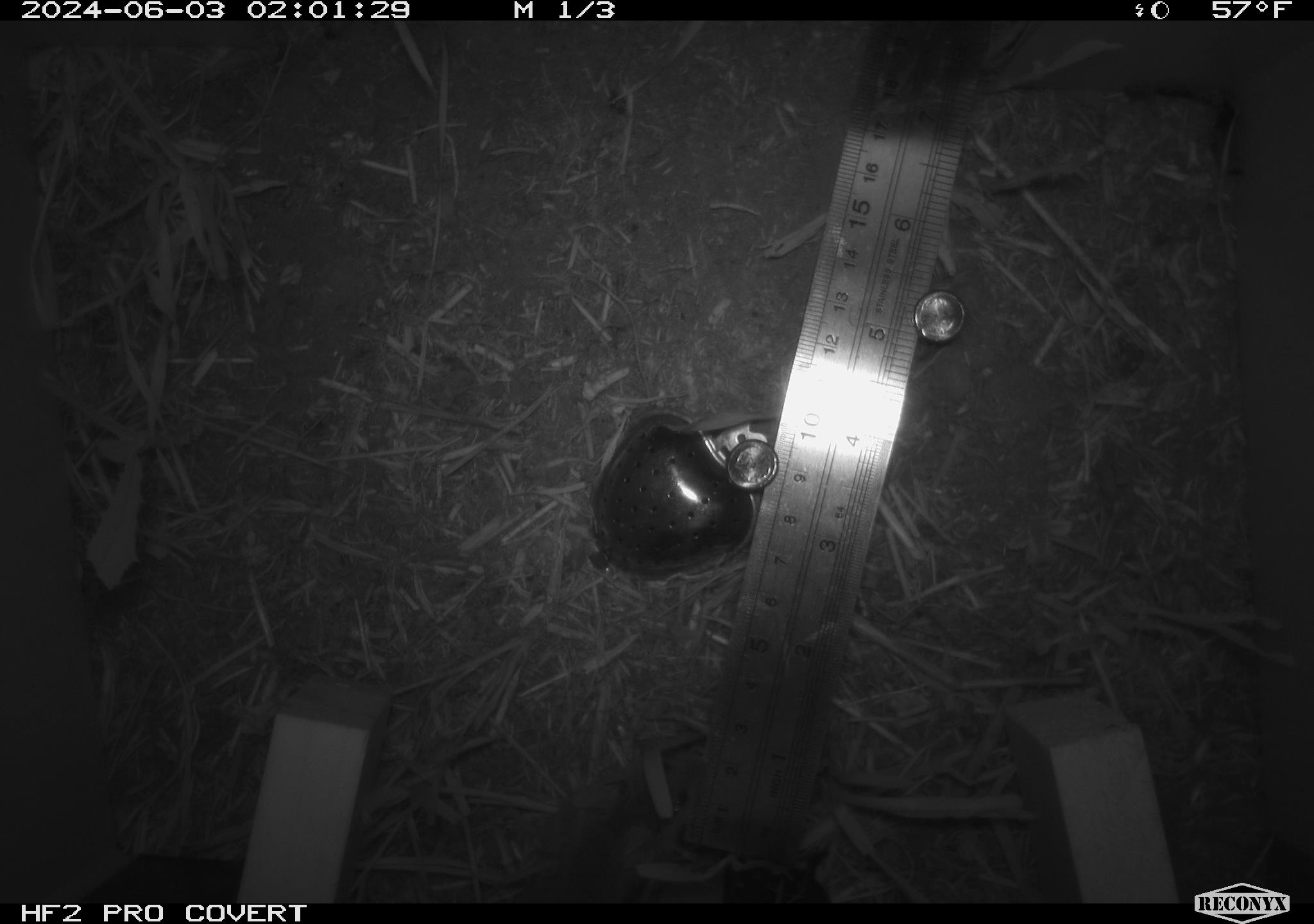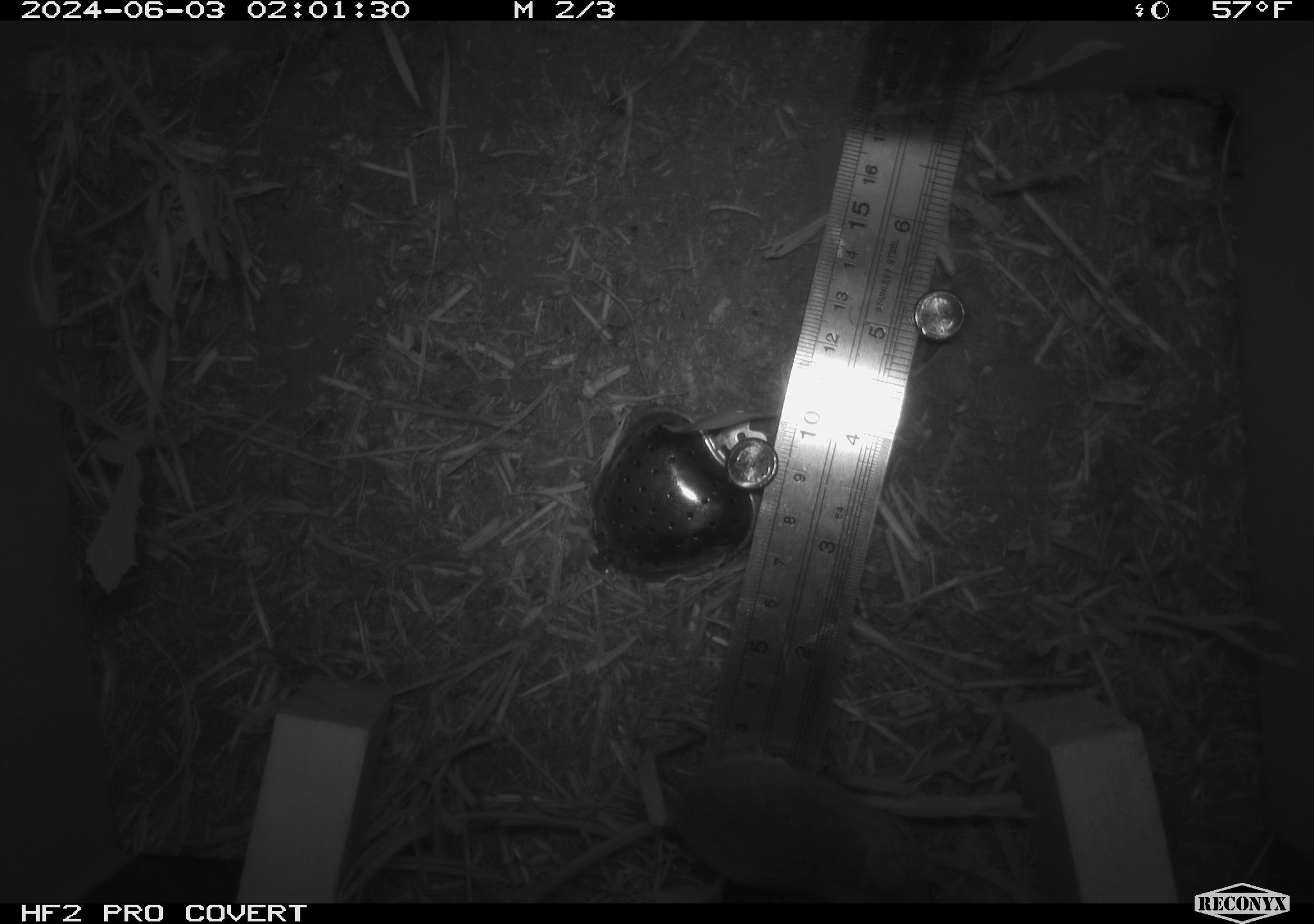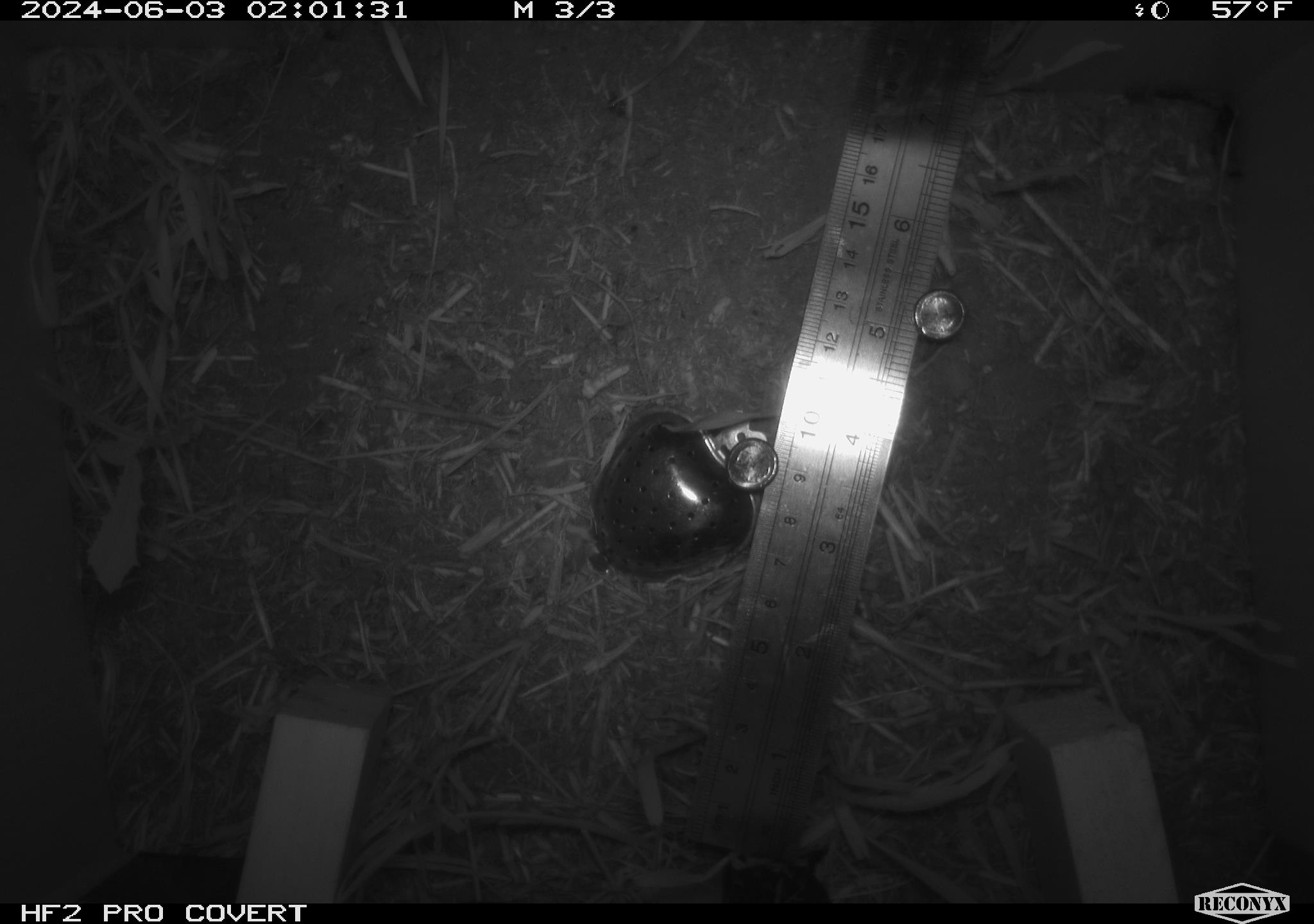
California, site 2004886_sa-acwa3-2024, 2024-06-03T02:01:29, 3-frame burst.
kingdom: Animalia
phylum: Chordata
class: Mammalia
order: Rodentia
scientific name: Rodentia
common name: mouse species